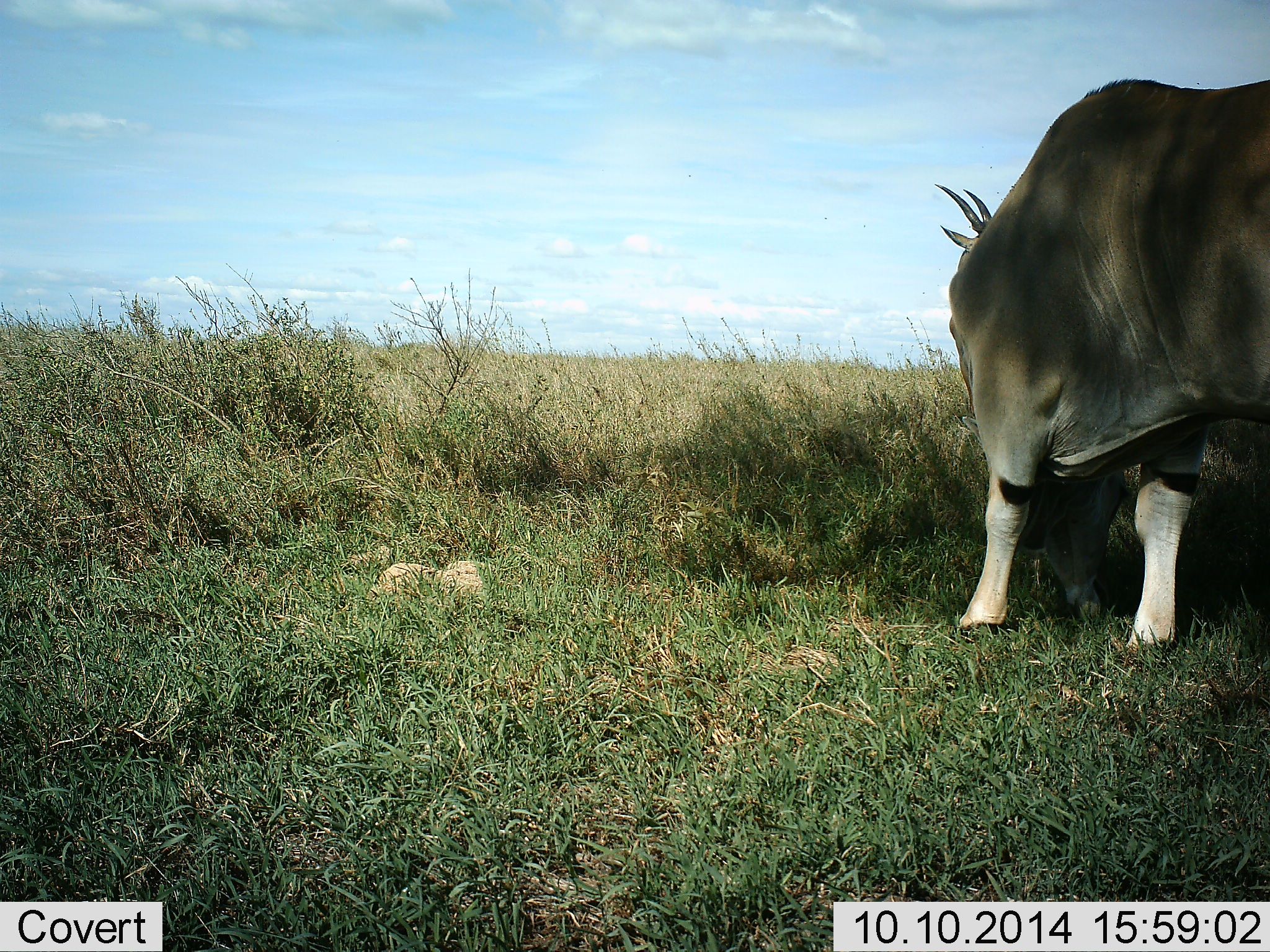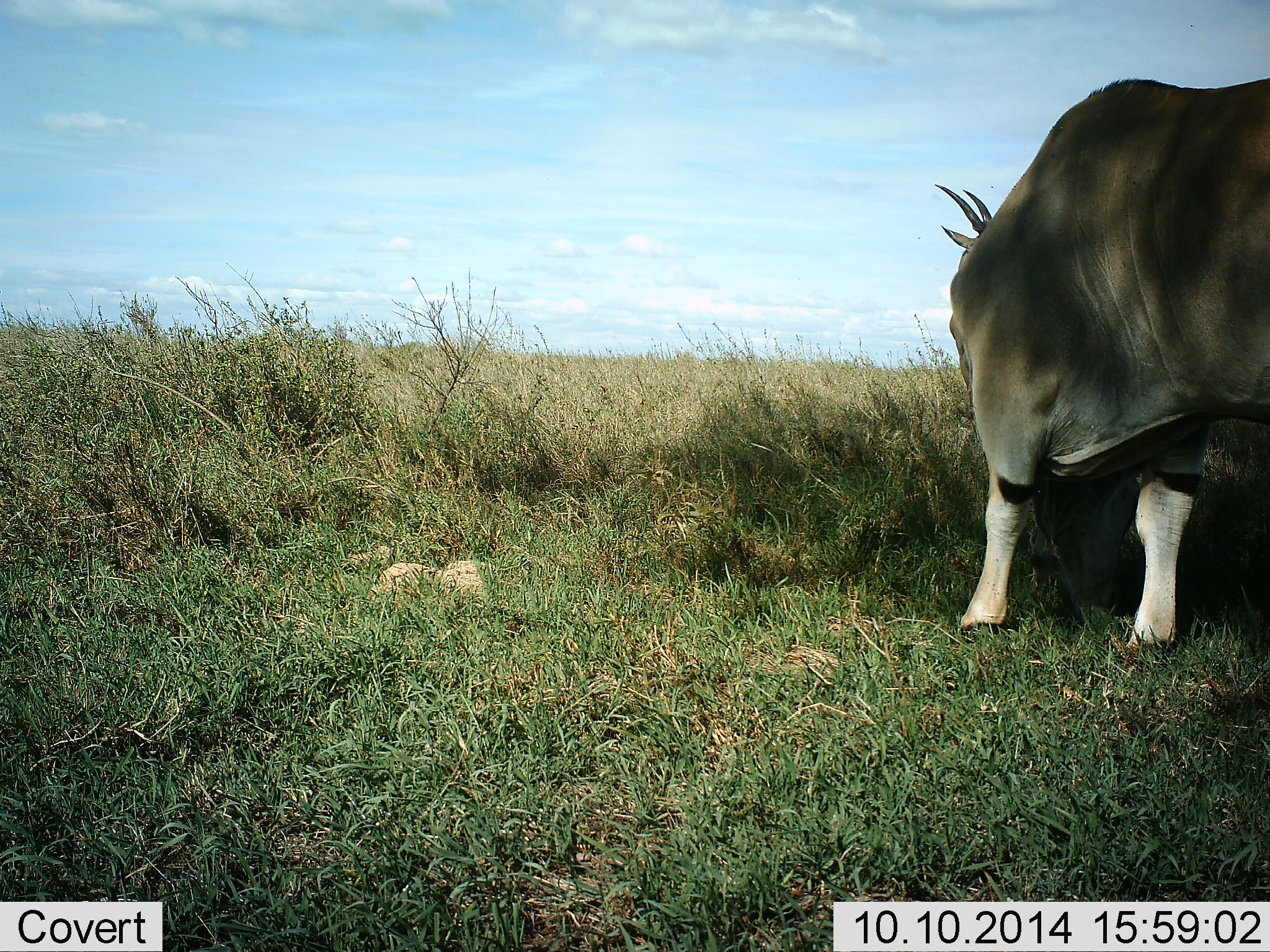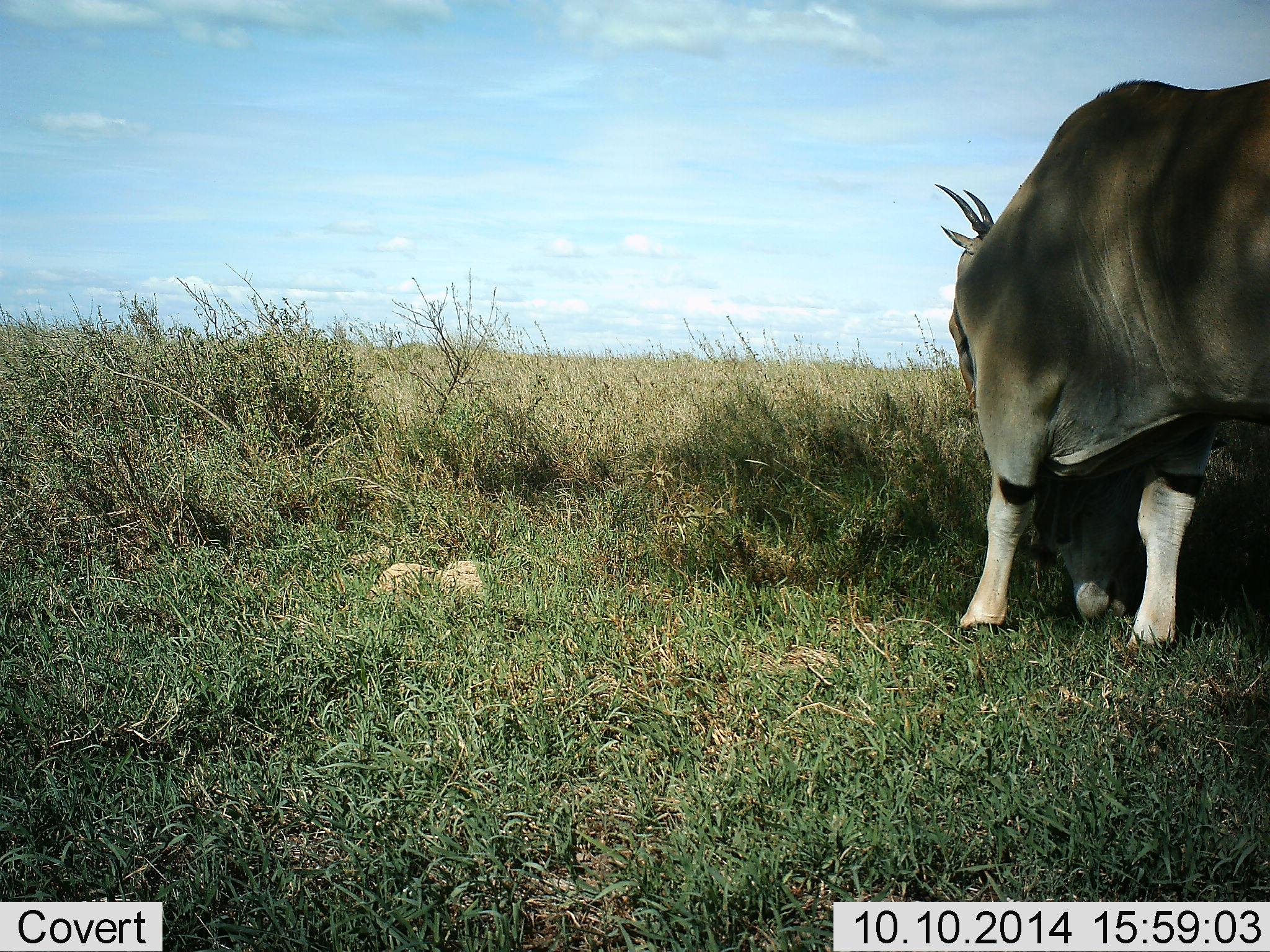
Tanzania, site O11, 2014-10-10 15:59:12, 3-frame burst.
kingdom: Animalia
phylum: Chordata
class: Mammalia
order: Artiodactyla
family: Bovidae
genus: Tragelaphus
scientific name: Tragelaphus oryx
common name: eland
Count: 1.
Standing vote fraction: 50%.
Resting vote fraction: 0%.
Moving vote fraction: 0%.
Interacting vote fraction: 0%.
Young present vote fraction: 0%.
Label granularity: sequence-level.